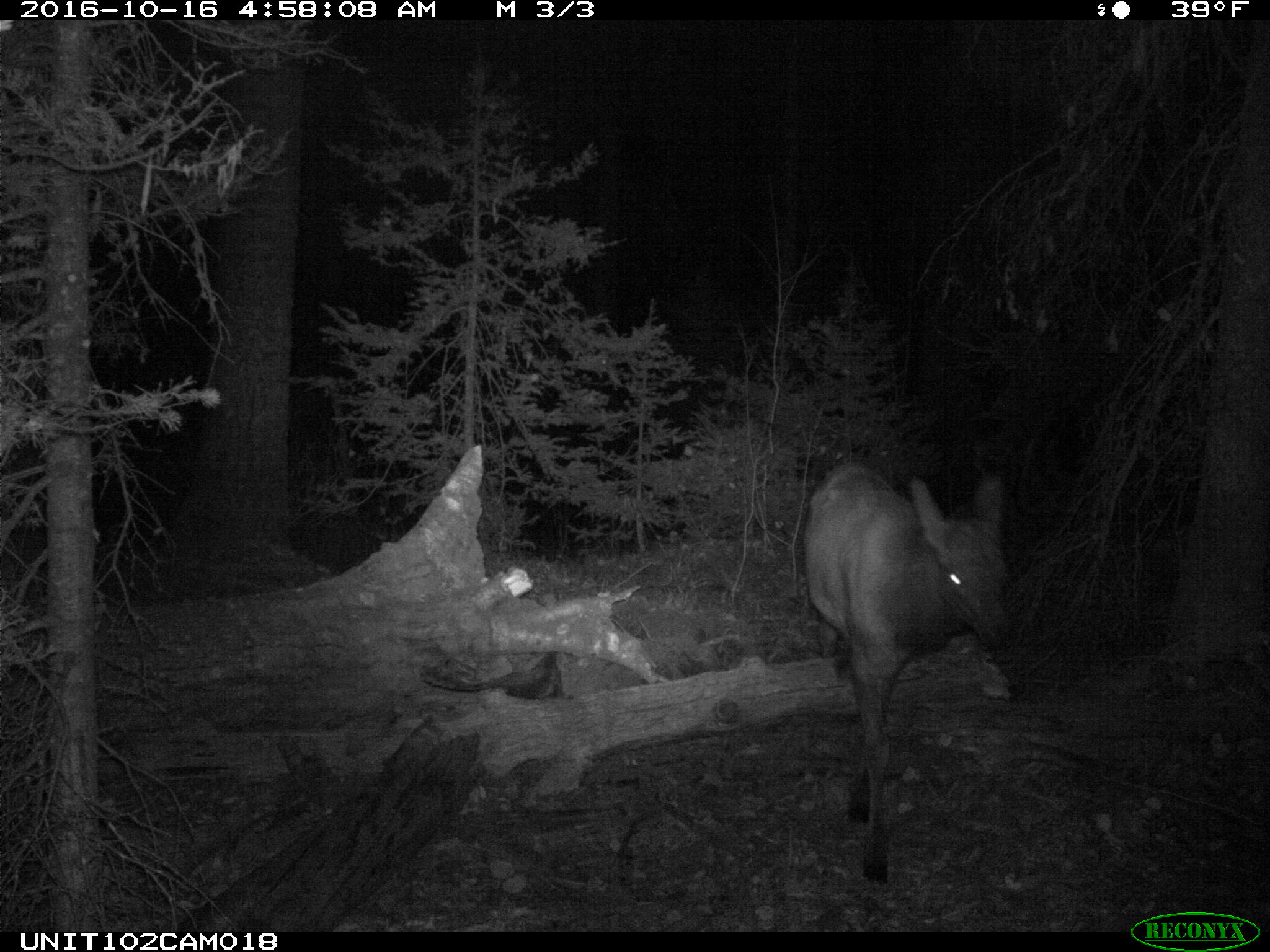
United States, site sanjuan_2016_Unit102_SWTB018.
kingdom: Animalia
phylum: Chordata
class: Mammalia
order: Artiodactyla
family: Cervidae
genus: Cervus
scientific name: Cervus elaphus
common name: red deer